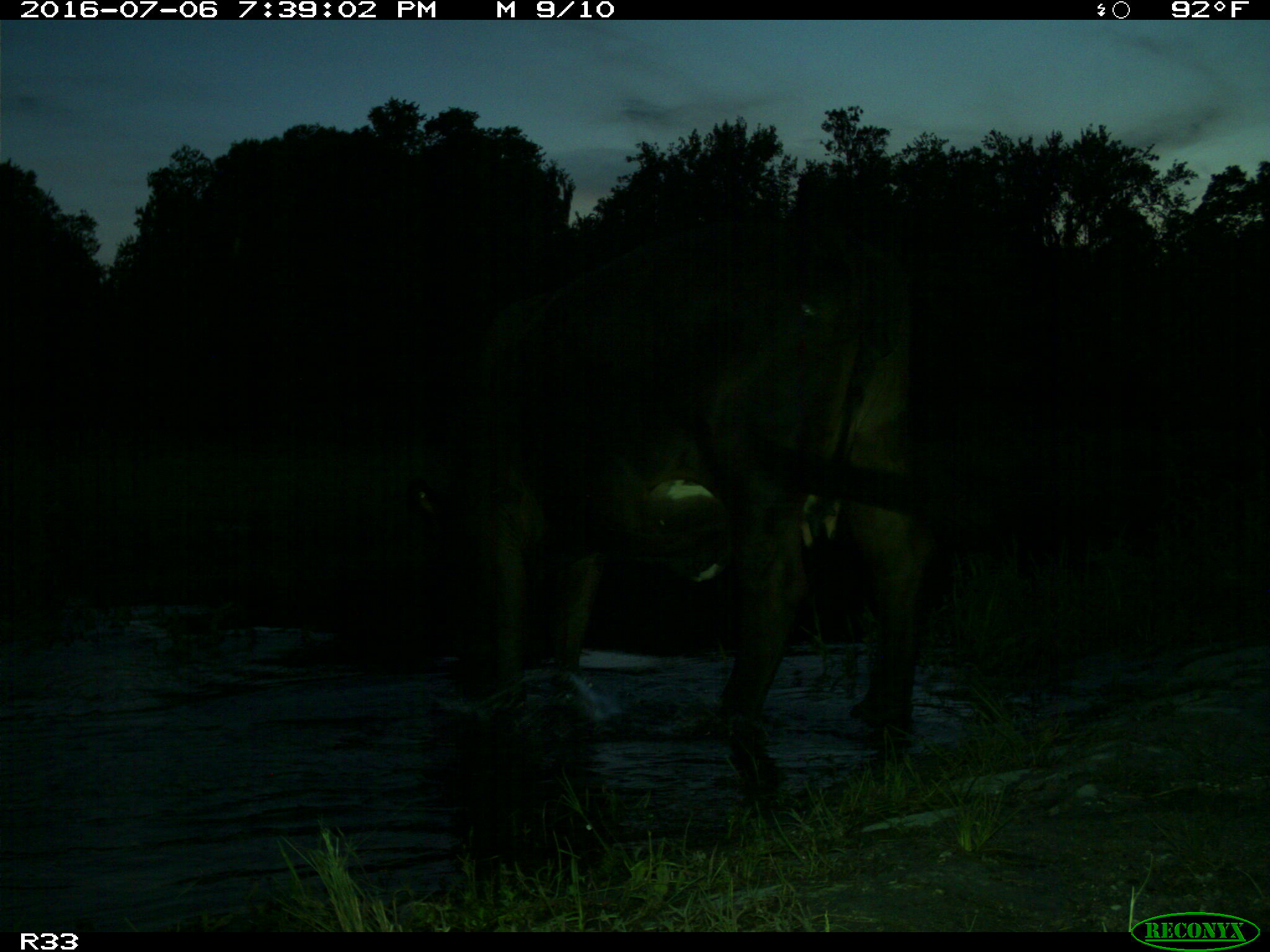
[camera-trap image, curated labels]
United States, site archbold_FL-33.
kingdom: Animalia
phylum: Chordata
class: Mammalia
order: Artiodactyla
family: Bovidae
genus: Bos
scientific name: Bos taurus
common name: domestic cow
Bos taurus (domestic cow).